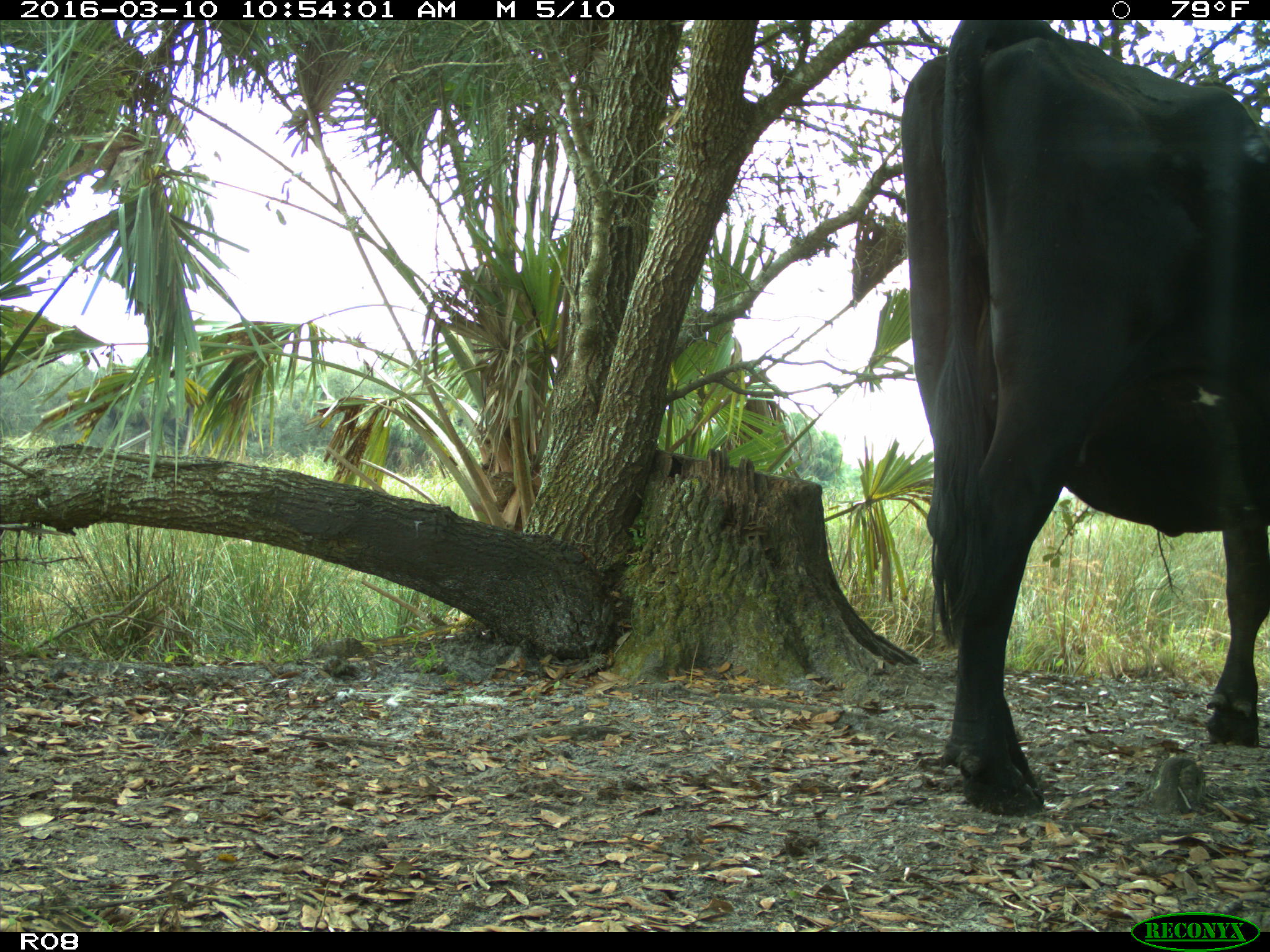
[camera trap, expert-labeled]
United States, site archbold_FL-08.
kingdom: Animalia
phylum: Chordata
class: Mammalia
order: Artiodactyla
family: Bovidae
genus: Bos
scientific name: Bos taurus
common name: domestic cow